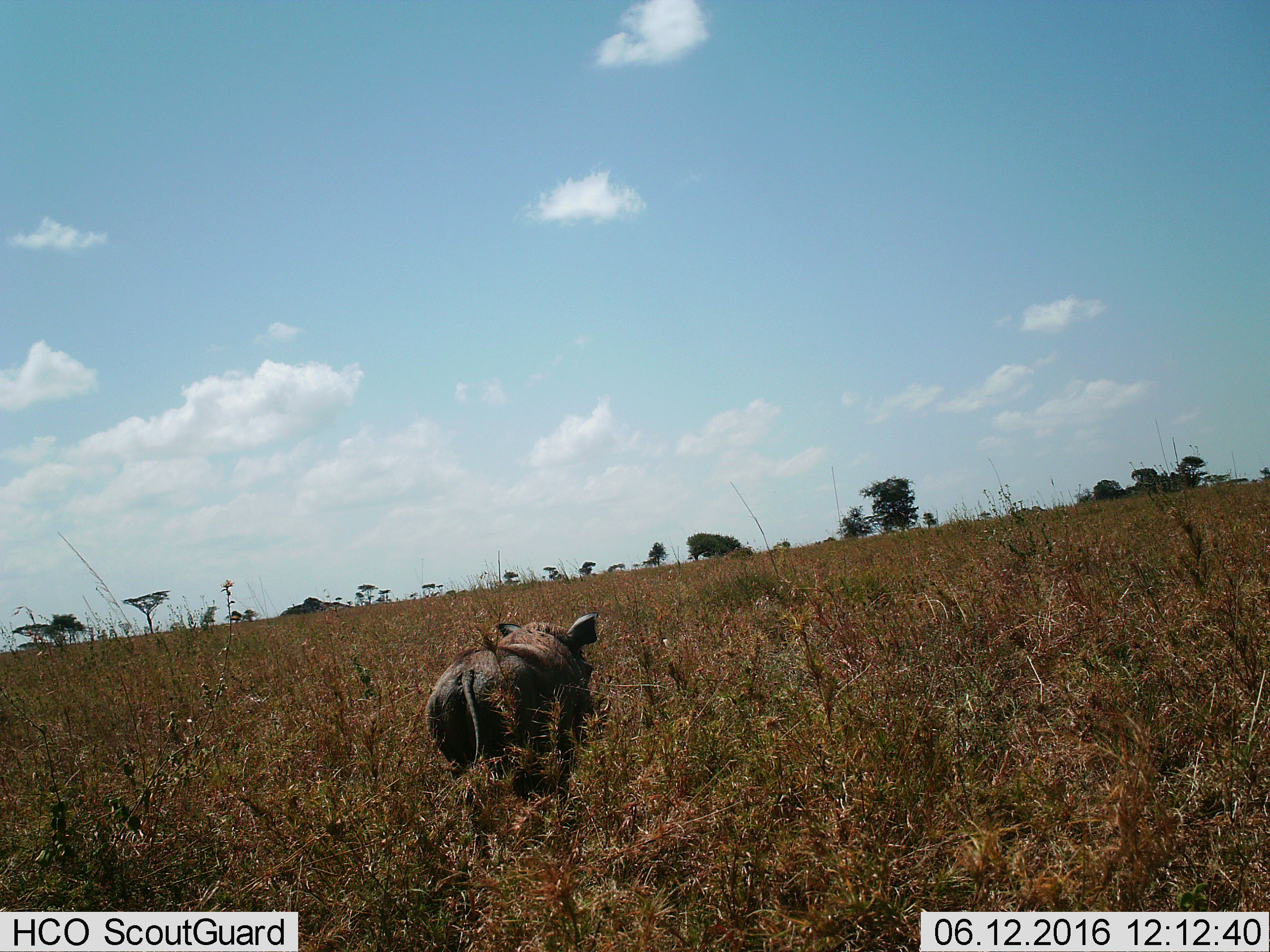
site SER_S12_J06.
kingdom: Animalia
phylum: Chordata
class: Mammalia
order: Artiodactyla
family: Suidae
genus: Phacochoerus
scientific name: Phacochoerus africanus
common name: warthog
Warthog (Phacochoerus africanus), count 1. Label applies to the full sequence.